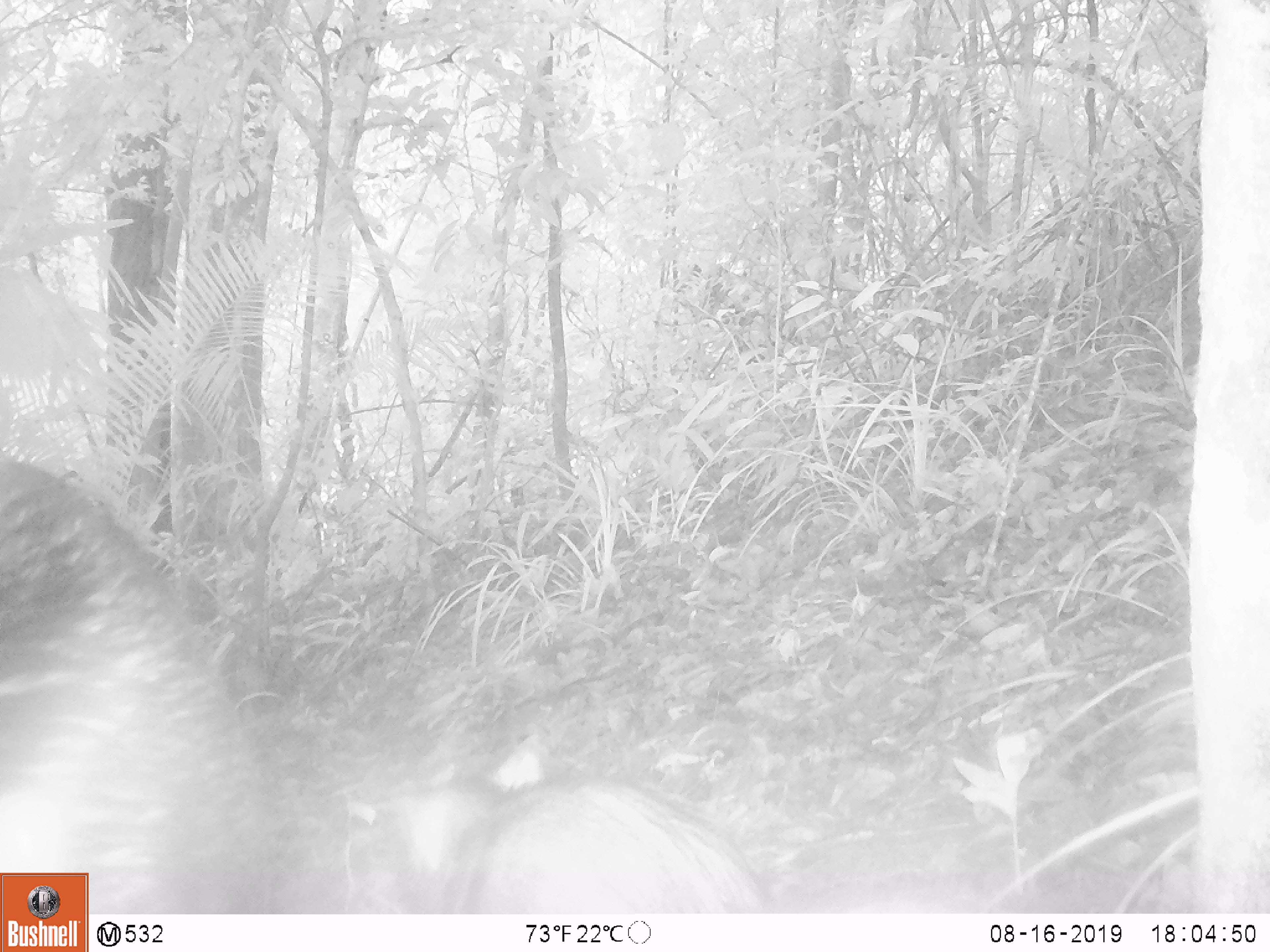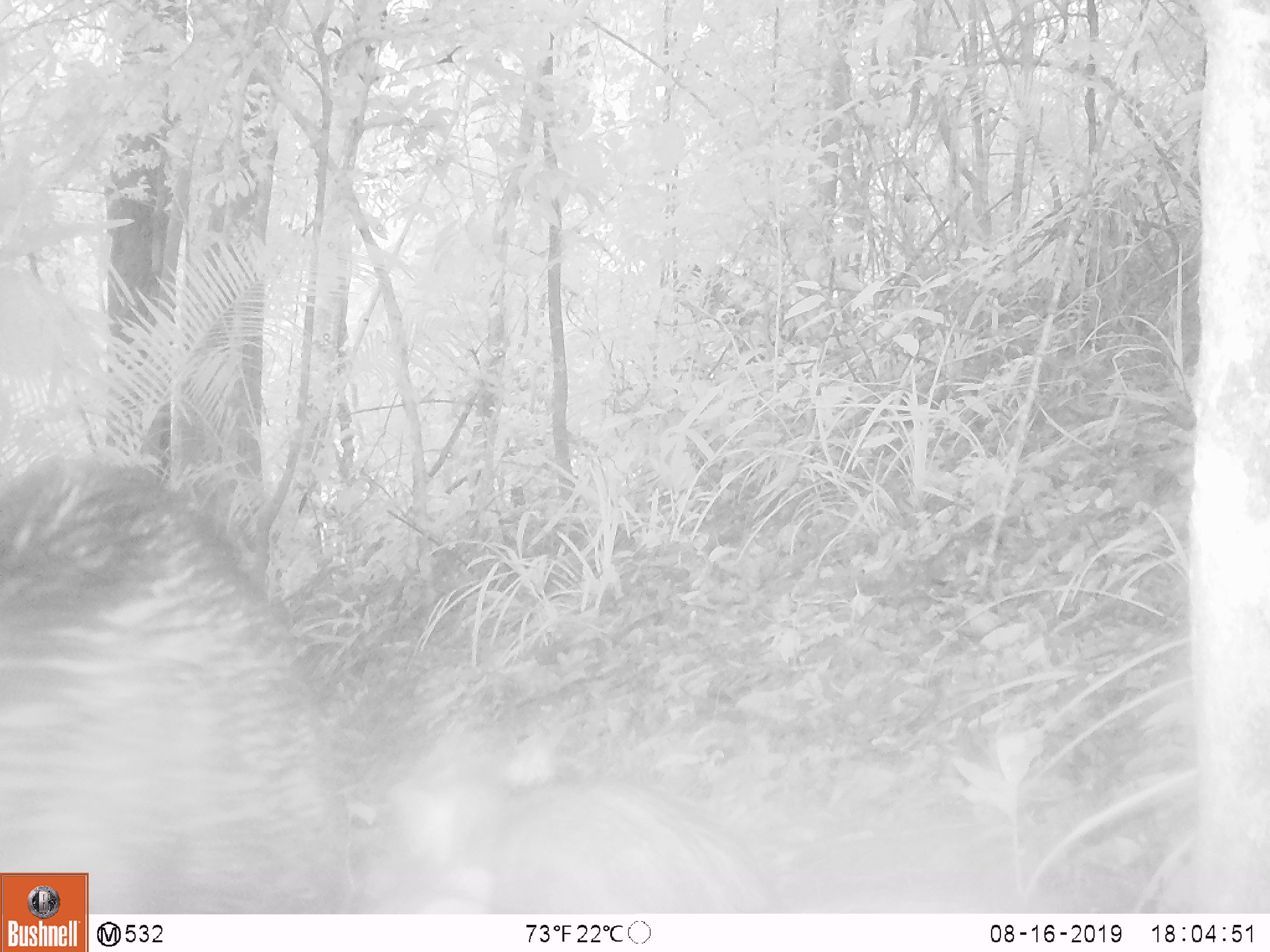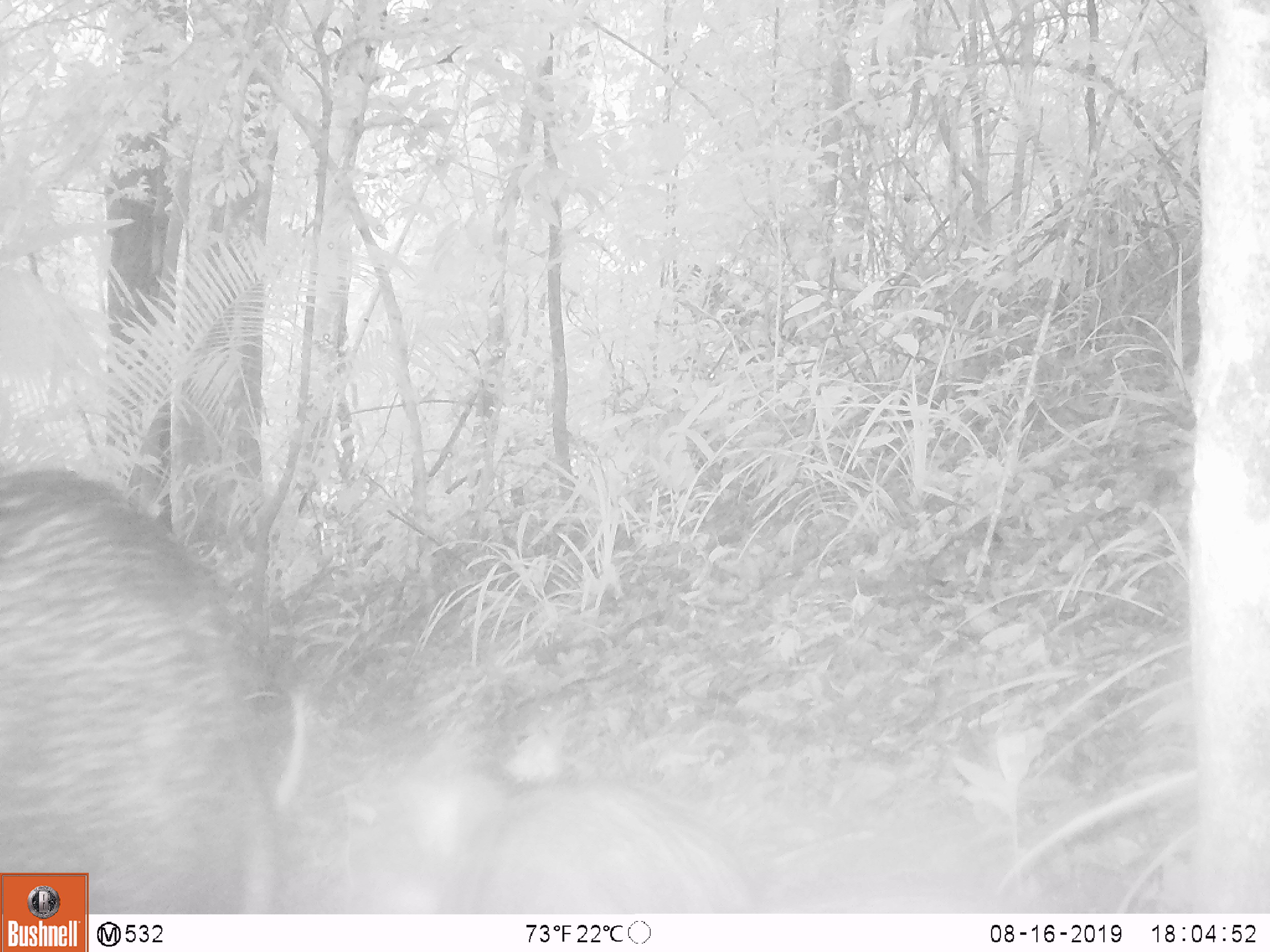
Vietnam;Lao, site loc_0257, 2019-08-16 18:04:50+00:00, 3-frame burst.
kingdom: Animalia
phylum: Chordata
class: Mammalia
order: Artiodactyla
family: Suidae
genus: Sus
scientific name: Sus scrofa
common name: eurasian wild pig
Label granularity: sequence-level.